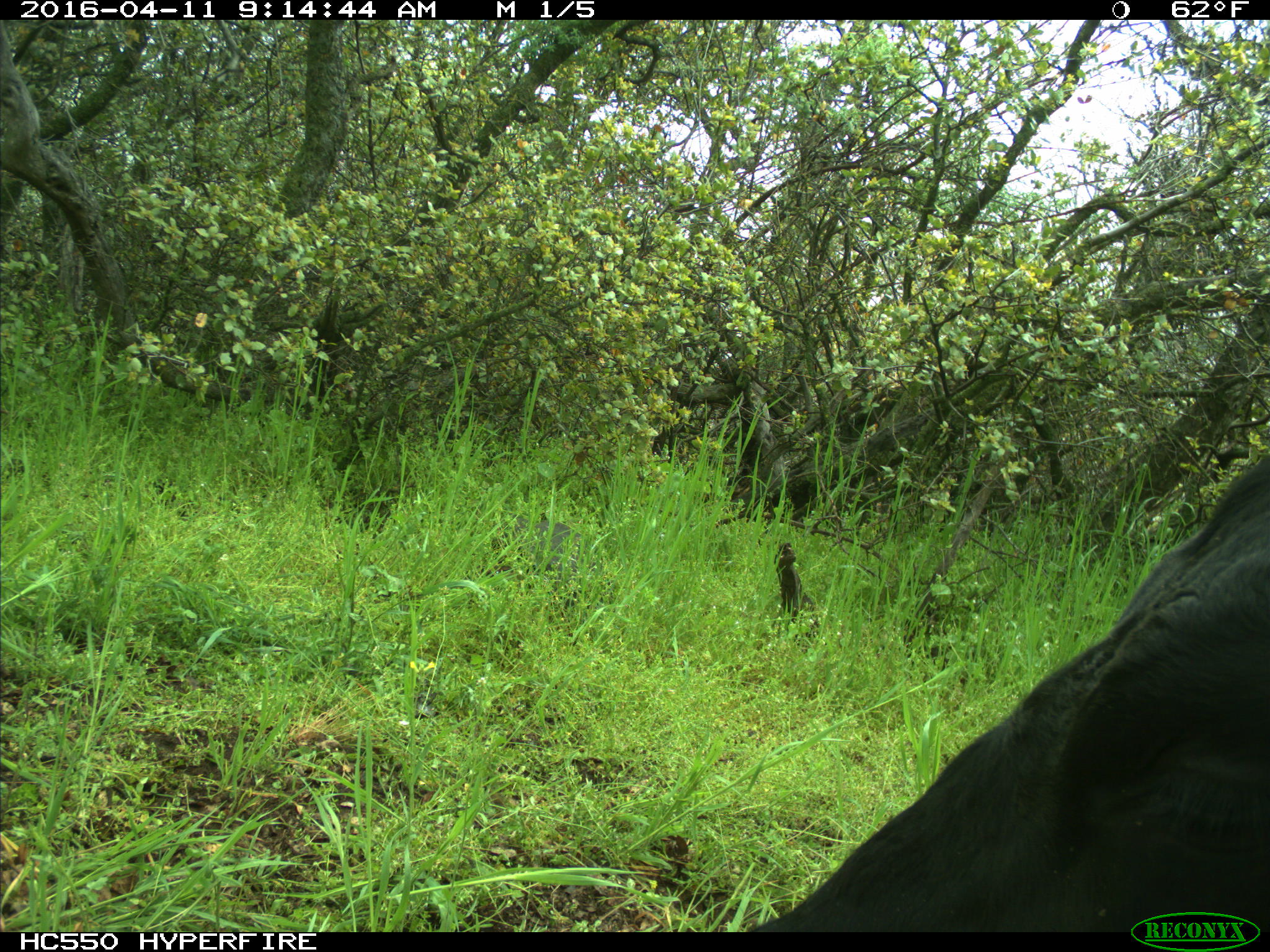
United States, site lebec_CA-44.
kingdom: Animalia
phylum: Chordata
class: Mammalia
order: Artiodactyla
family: Bovidae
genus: Bos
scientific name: Bos taurus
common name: domestic cow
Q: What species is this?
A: Bos taurus (domestic cow).